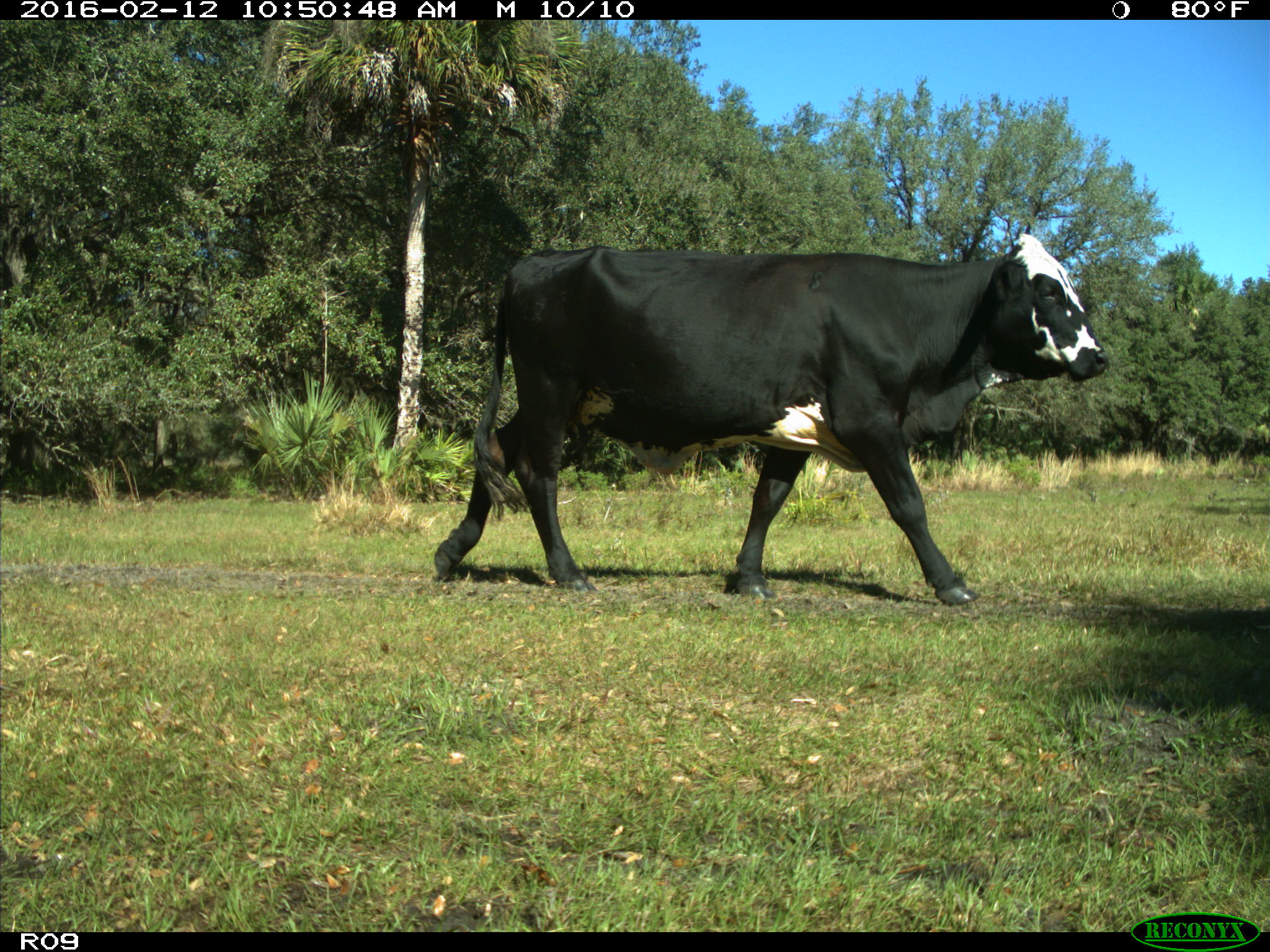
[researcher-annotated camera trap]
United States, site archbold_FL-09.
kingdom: Animalia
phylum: Chordata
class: Mammalia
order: Artiodactyla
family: Bovidae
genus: Bos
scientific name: Bos taurus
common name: domestic cow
Bos taurus (domestic cow).